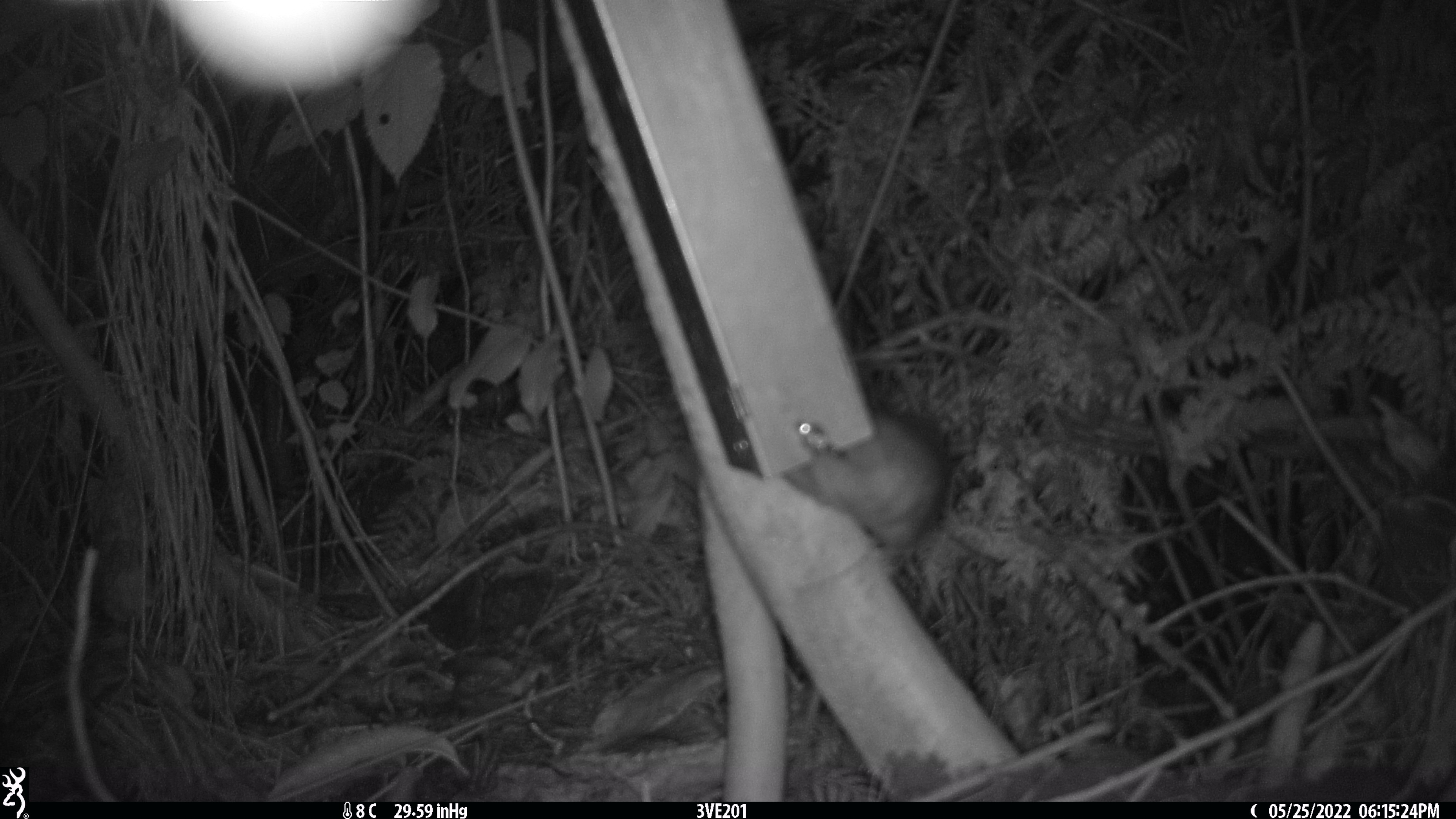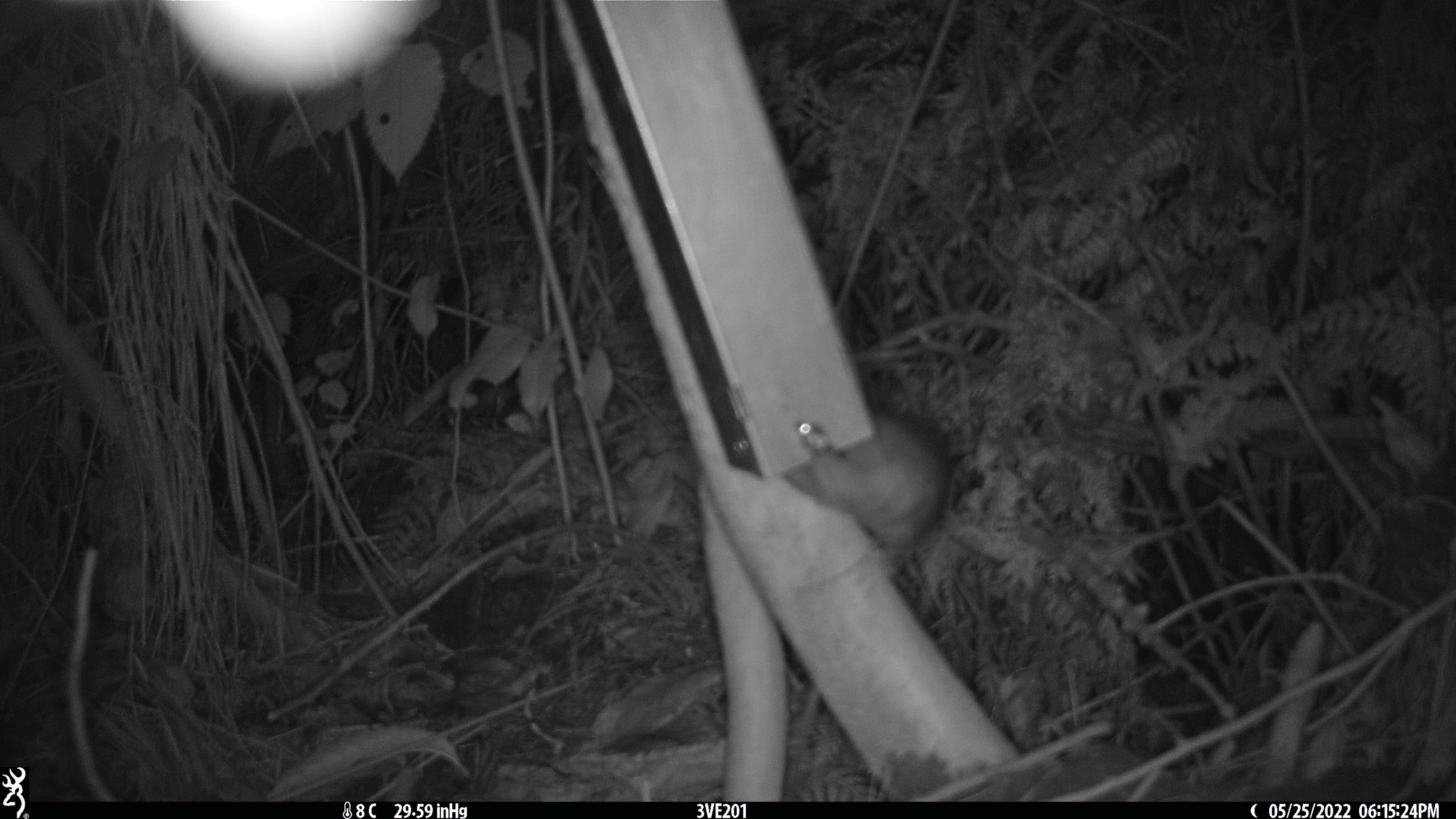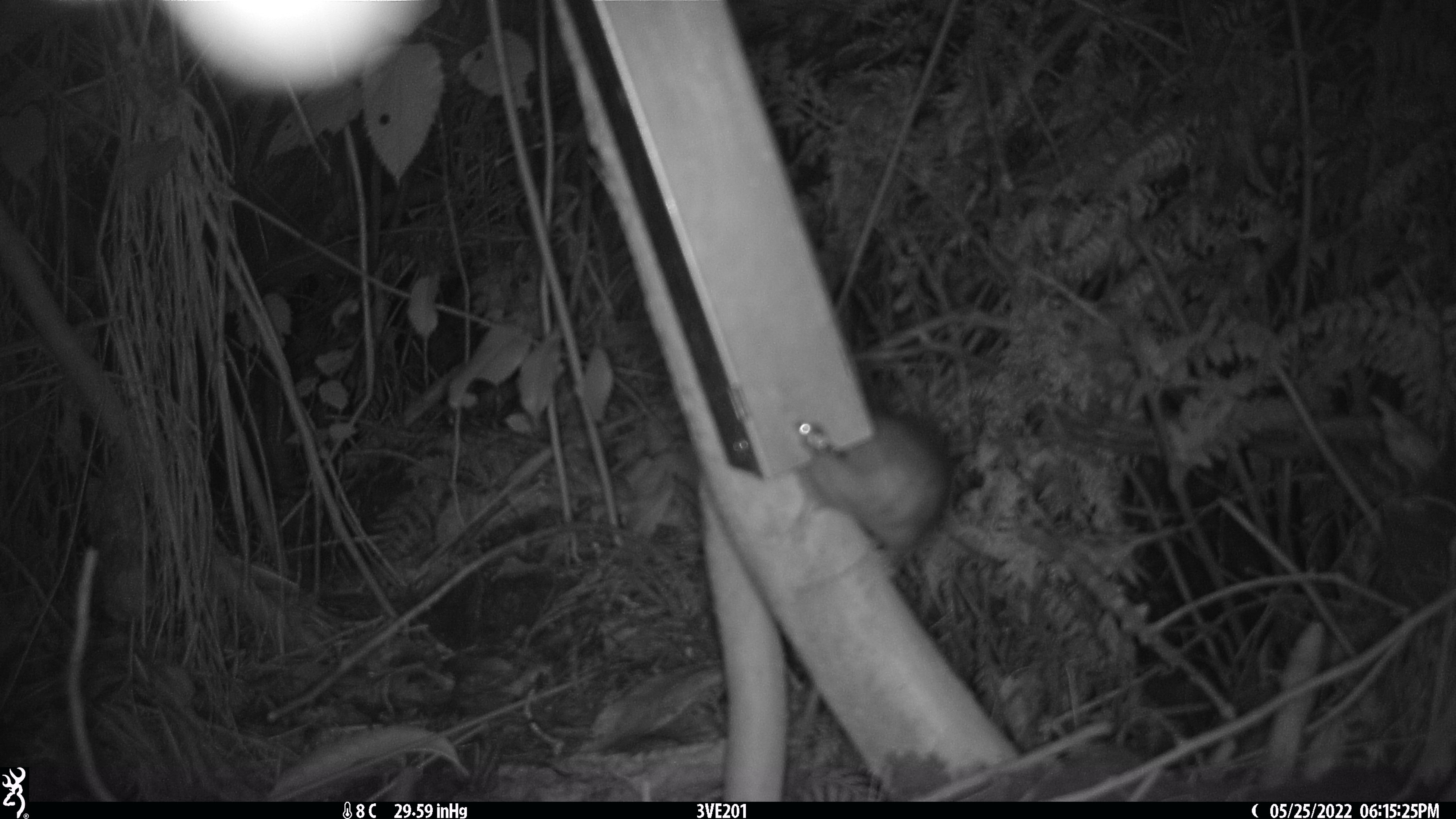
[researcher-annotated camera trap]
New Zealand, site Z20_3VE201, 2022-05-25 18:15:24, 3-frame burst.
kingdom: Animalia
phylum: Chordata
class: Mammalia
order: Rodentia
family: Muridae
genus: Rattus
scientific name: Rattus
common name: rat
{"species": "rat (Rattus)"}